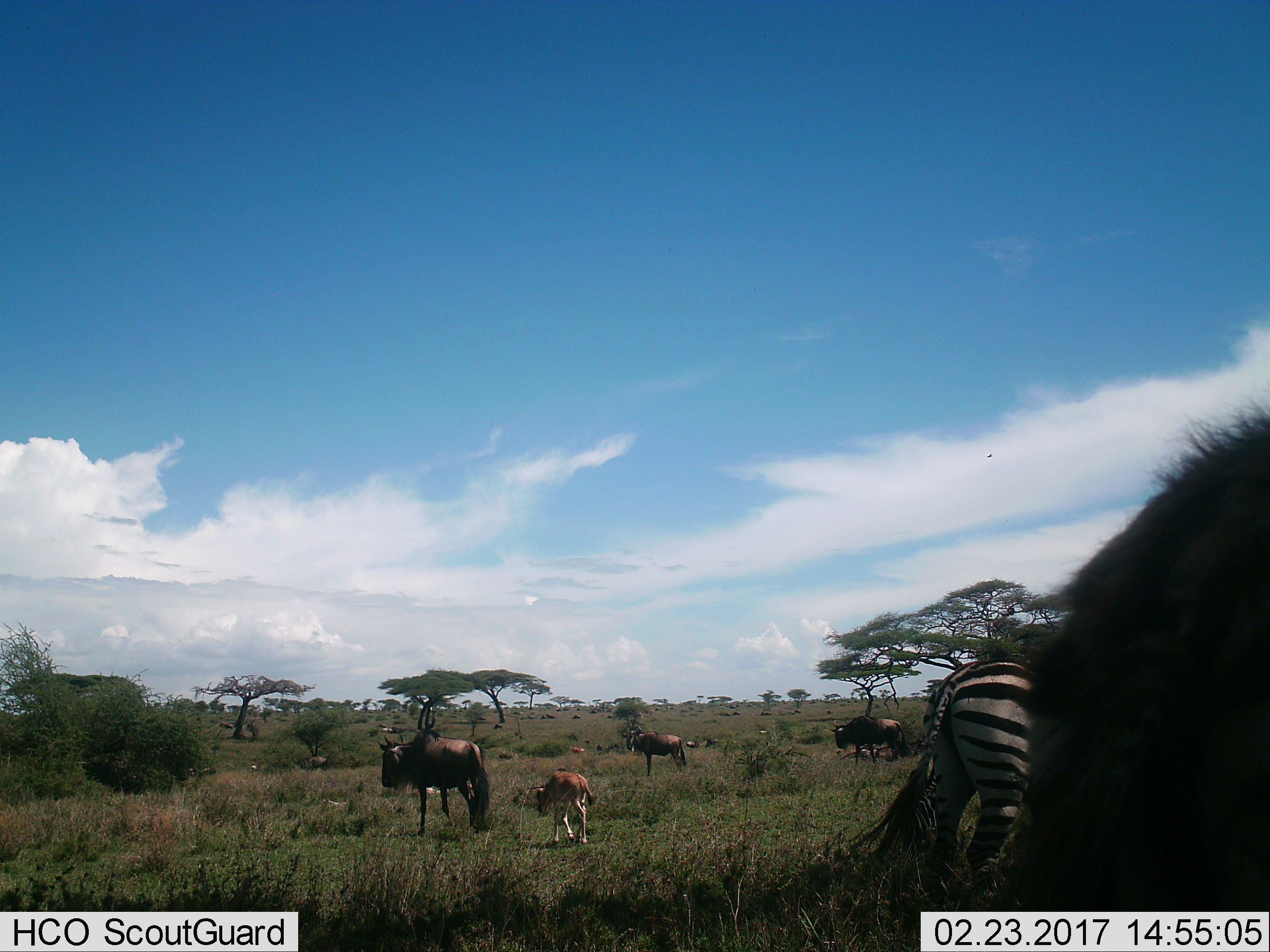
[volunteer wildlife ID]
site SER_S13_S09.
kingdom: Animalia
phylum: Chordata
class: Mammalia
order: Artiodactyla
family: Bovidae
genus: Connochaetes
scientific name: Connochaetes taurinus taurinus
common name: blue wildebeest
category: wildebeestblue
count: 7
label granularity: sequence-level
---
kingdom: Animalia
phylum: Chordata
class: Mammalia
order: Perissodactyla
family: Equidae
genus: Equus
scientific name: Equus quagga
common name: plains zebra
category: zebraplains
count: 1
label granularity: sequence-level